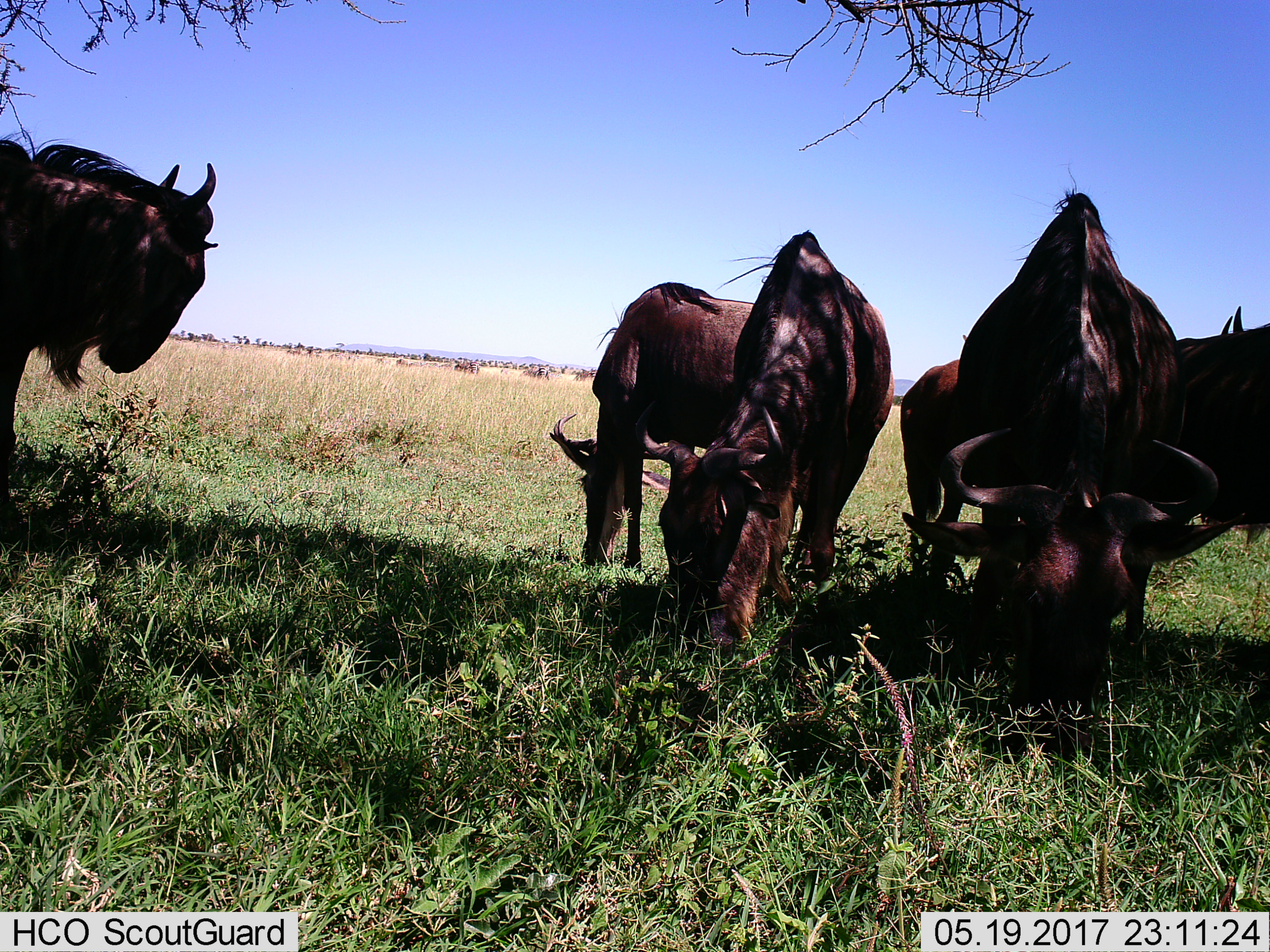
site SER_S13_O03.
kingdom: Animalia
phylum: Chordata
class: Mammalia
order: Artiodactyla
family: Bovidae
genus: Connochaetes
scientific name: Connochaetes taurinus taurinus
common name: blue wildebeest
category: wildebeestblue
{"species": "wildebeestblue (blue wildebeest) (Connochaetes taurinus taurinus)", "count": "5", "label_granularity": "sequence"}